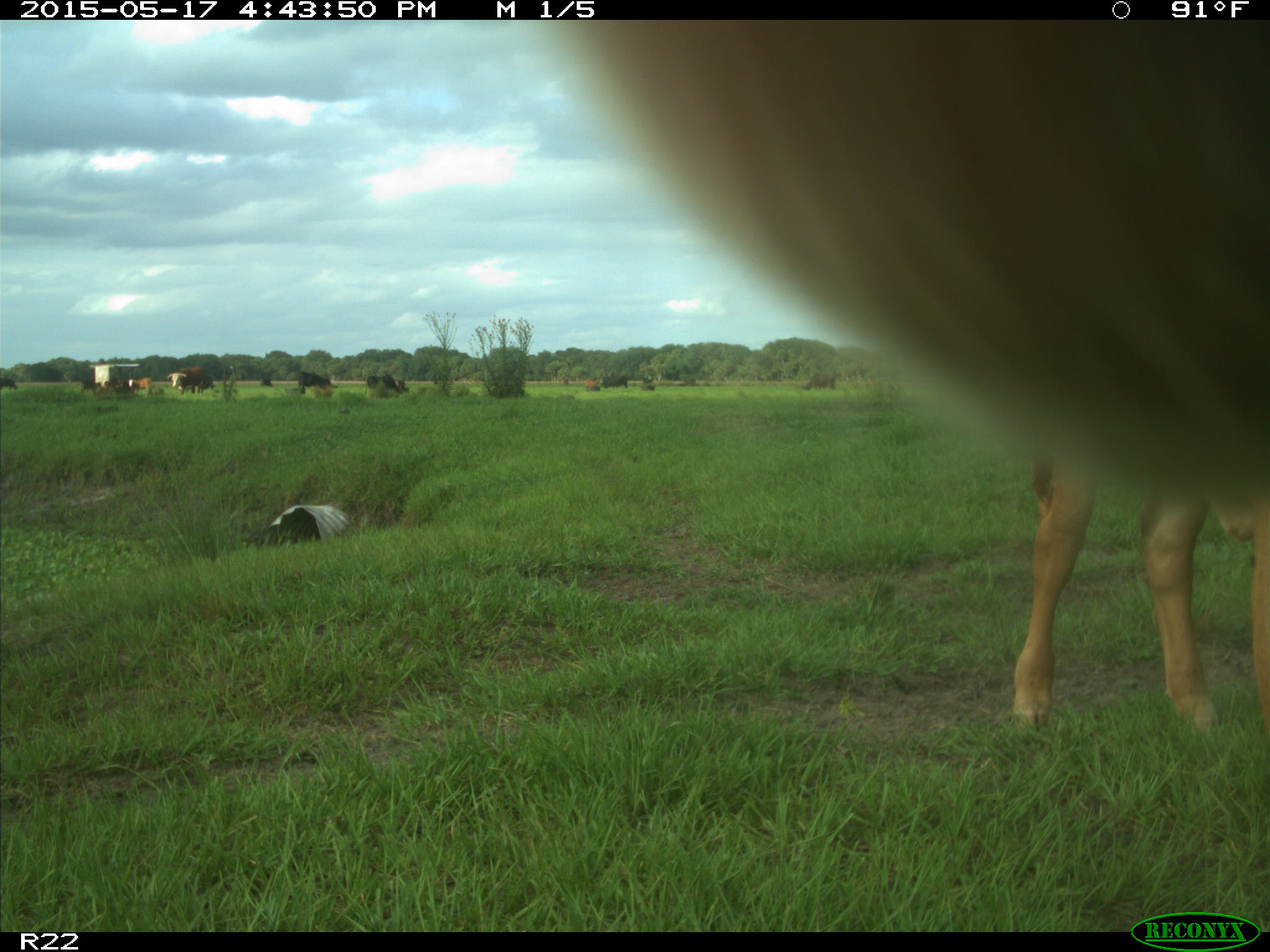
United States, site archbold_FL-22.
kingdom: Animalia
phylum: Chordata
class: Mammalia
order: Artiodactyla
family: Bovidae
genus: Bos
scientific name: Bos taurus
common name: domestic cow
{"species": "Bos taurus (domestic cow)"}